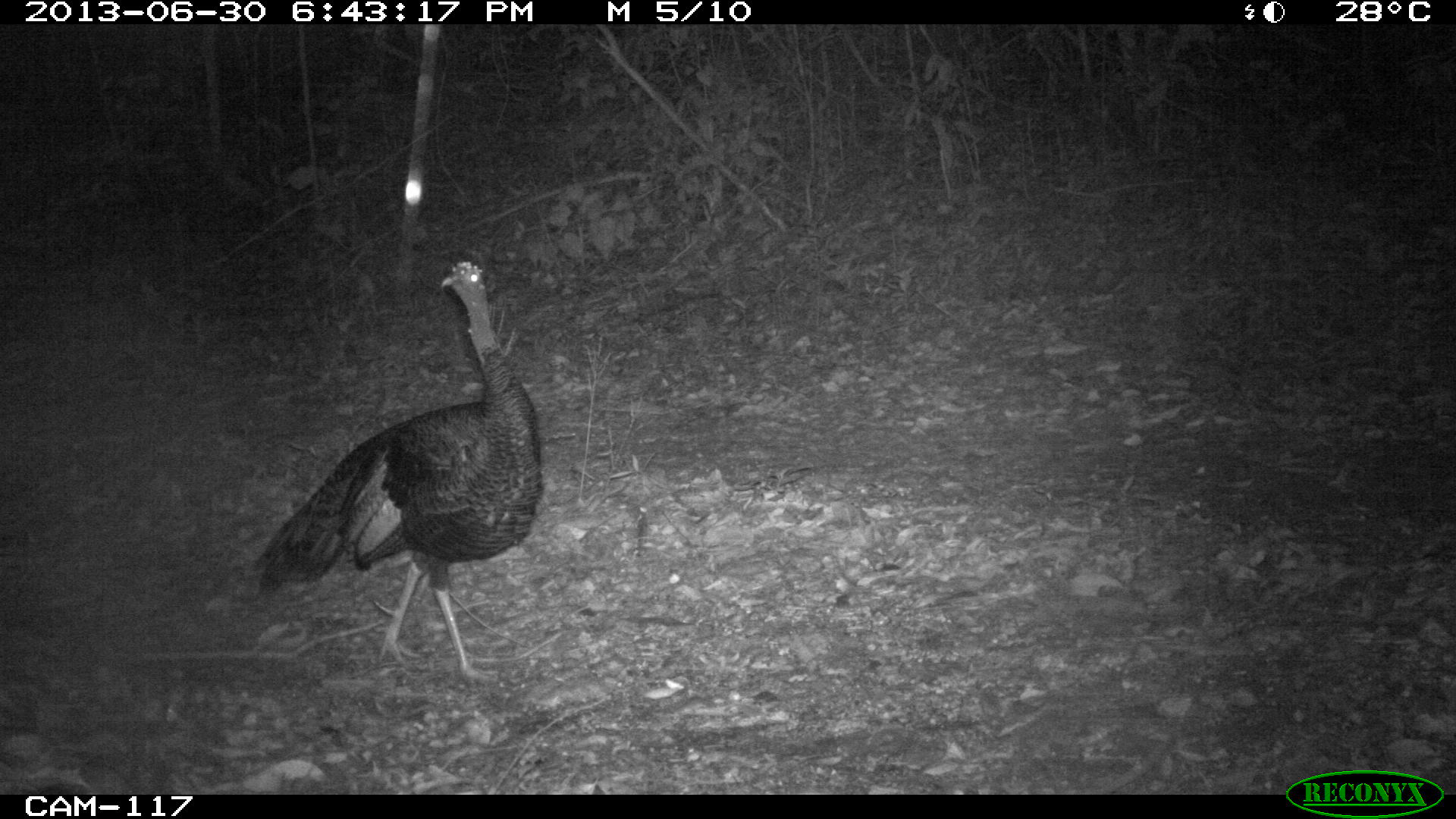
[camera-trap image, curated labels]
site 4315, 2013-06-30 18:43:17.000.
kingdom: Animalia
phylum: Chordata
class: Aves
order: Galliformes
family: Phasianidae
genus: Meleagris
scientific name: Meleagris ocellata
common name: ocellated turkey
Meleagris ocellata (ocellated turkey), count 1, sex female.